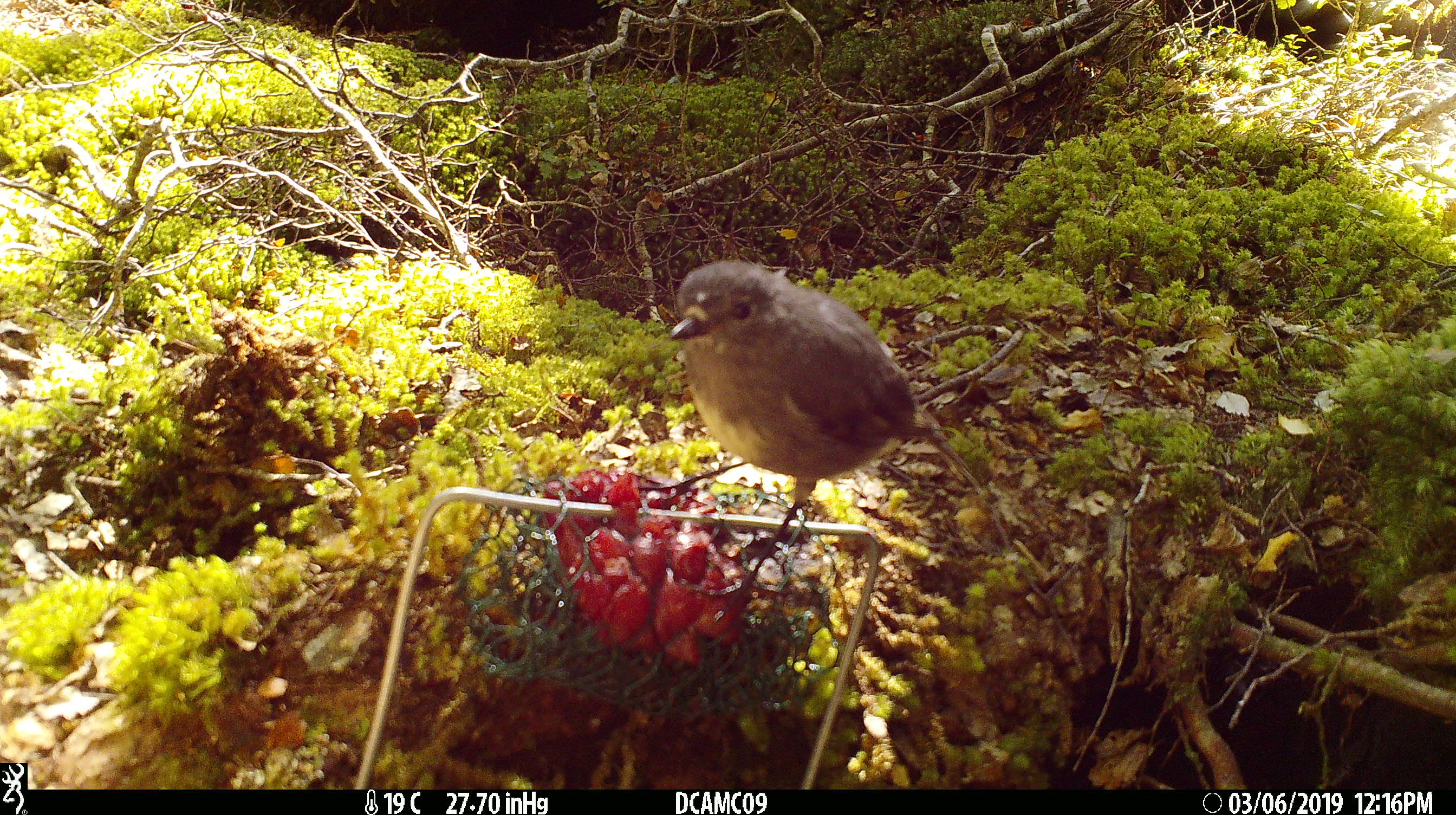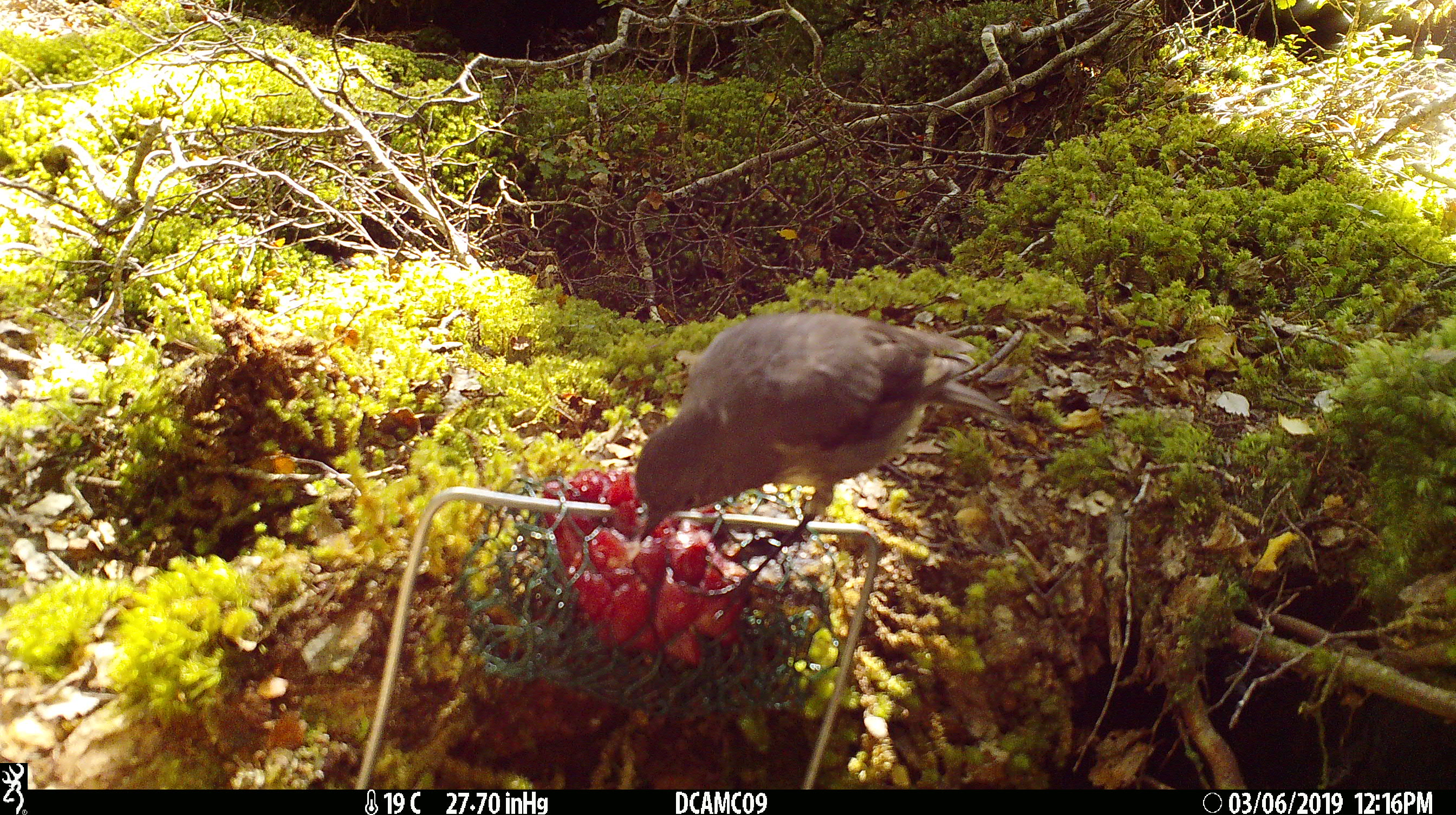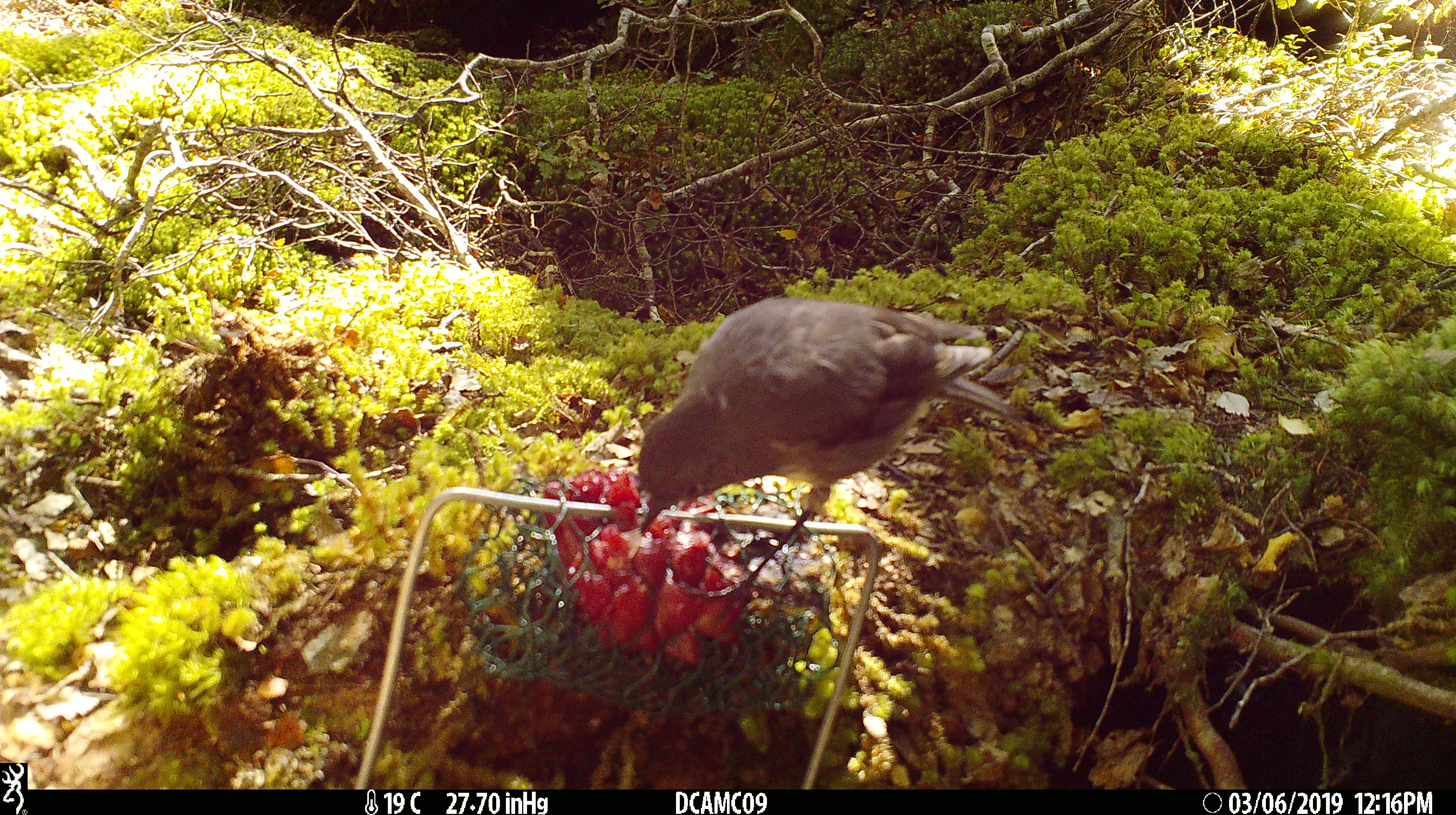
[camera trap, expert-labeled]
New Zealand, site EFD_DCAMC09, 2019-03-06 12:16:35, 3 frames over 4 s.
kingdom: Animalia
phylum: Chordata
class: Aves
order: Passeriformes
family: Petroicidae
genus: Petroica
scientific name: Petroica australis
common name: new zealand robin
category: robin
Robin (new zealand robin) (Petroica australis).